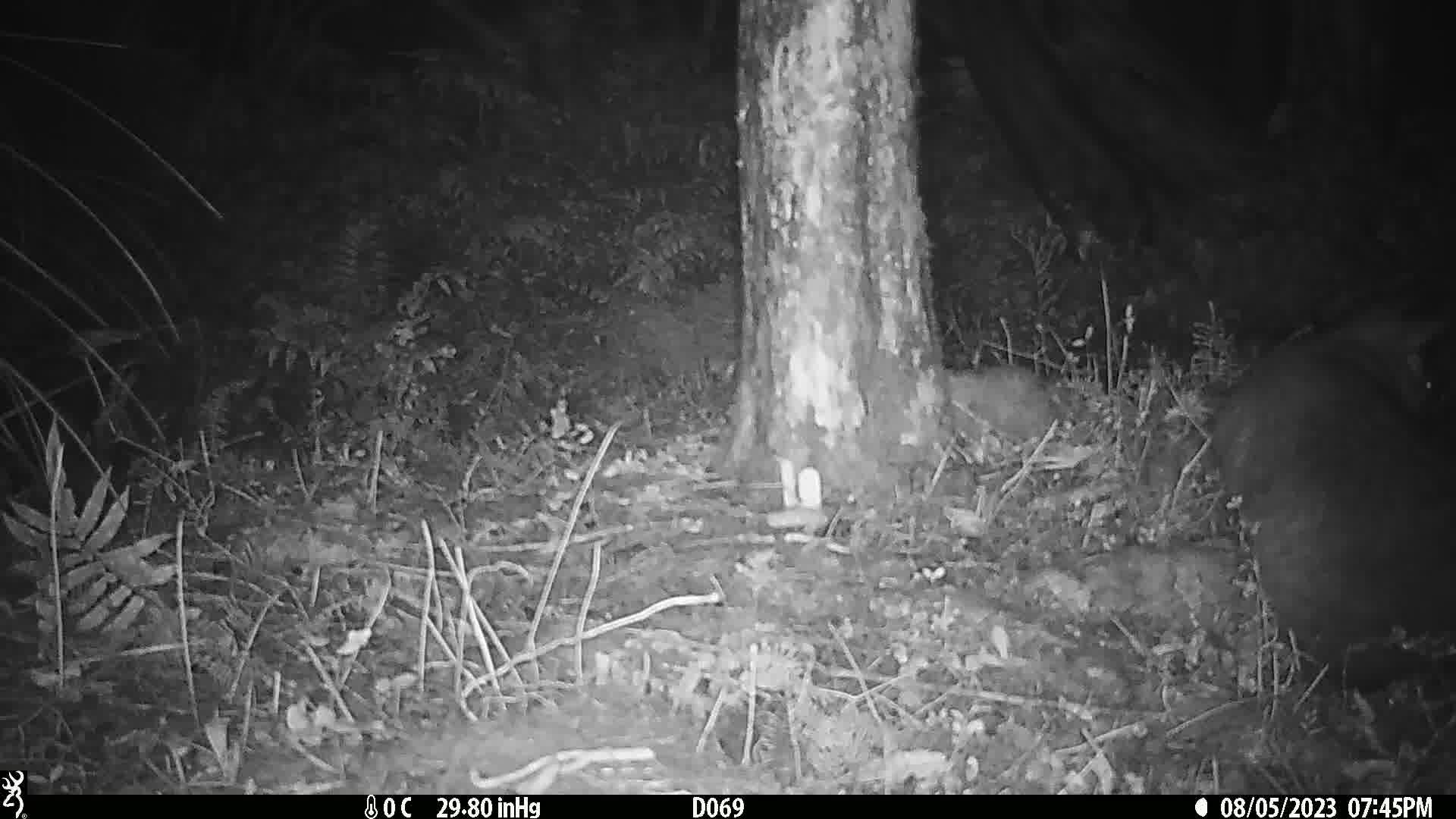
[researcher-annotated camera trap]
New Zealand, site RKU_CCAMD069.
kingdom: Animalia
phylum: Chordata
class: Mammalia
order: Diprotodontia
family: Phalangeridae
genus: Trichosurus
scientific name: Trichosurus vulpecula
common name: common brushtail possum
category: possum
Possum (common brushtail possum) (Trichosurus vulpecula).